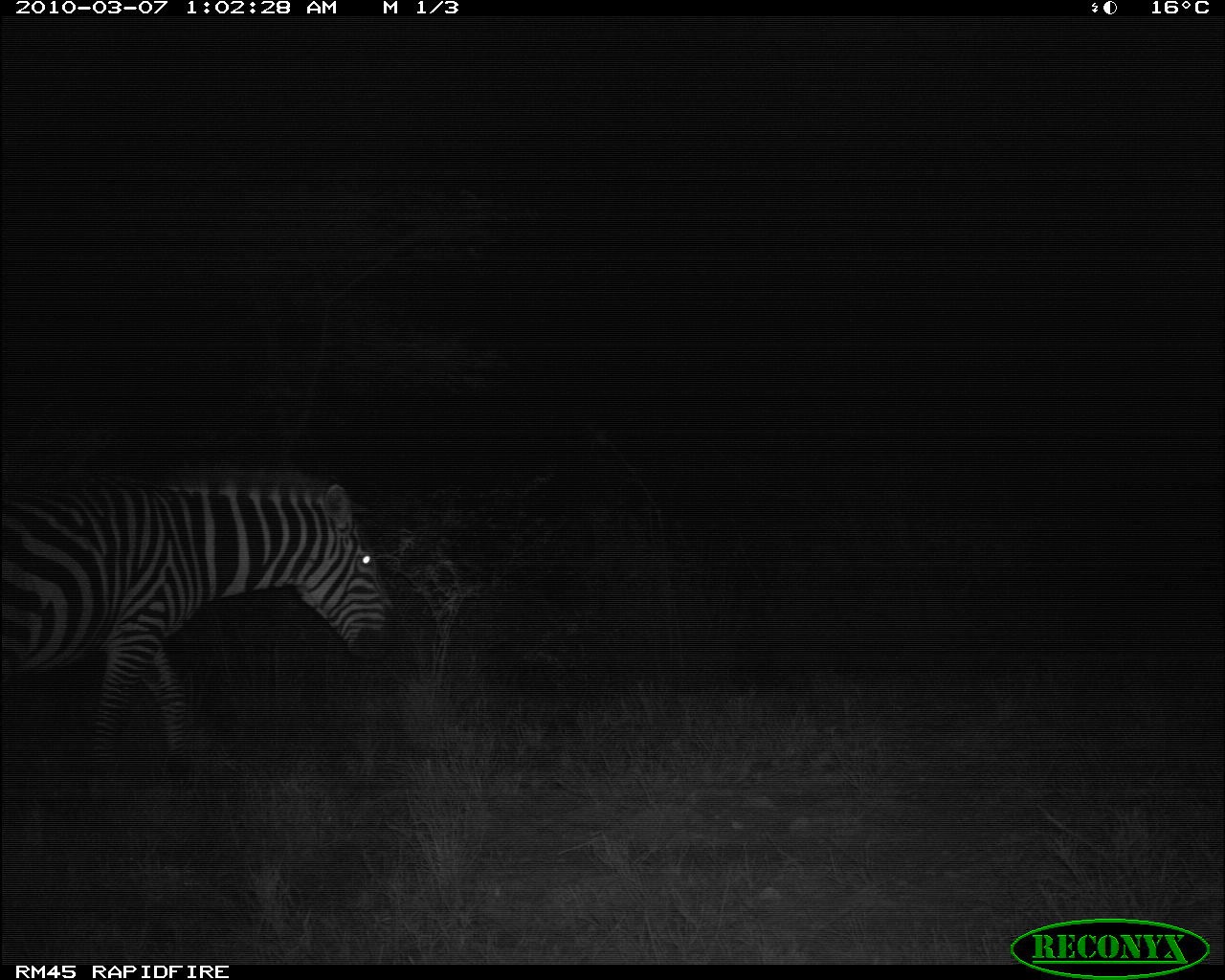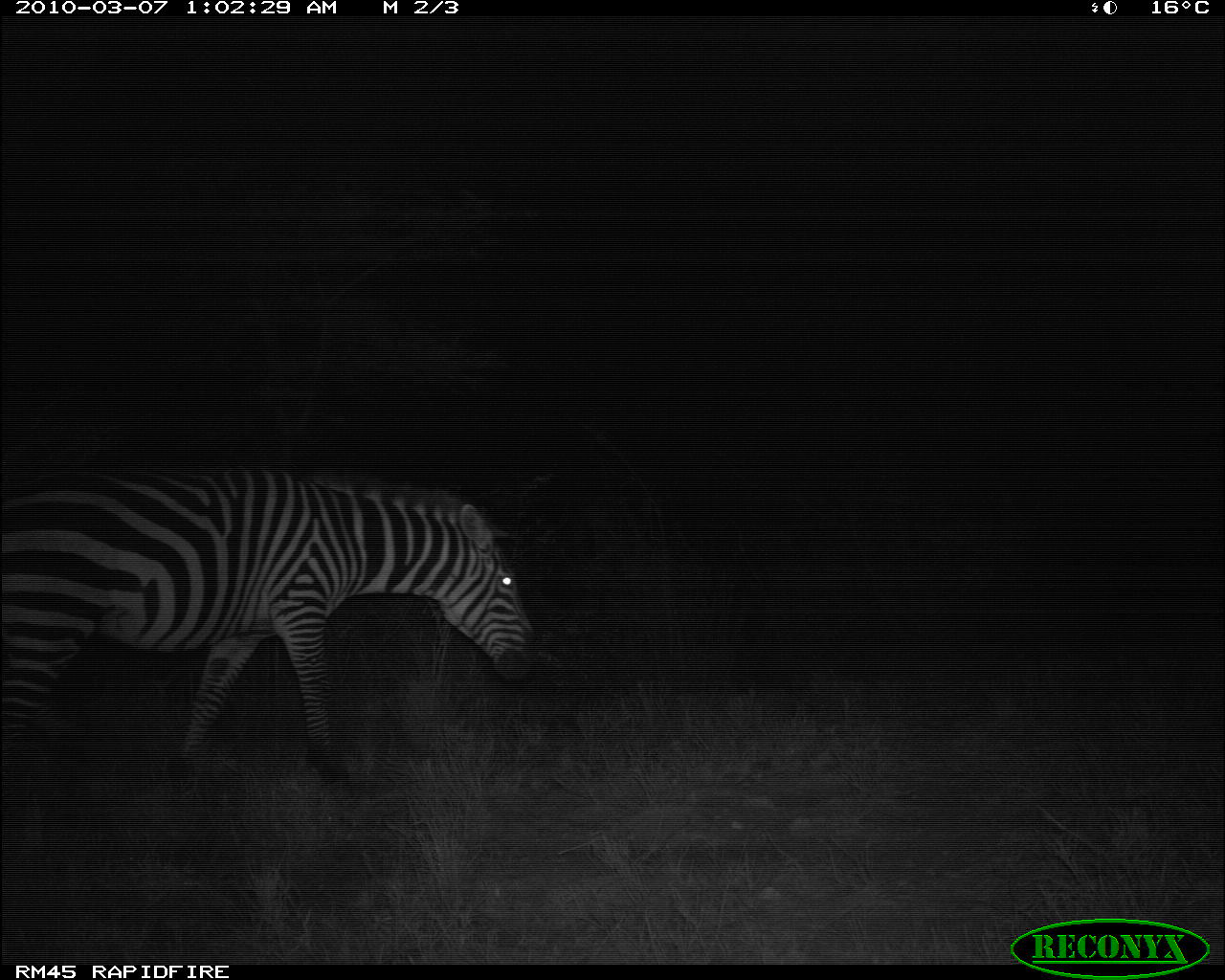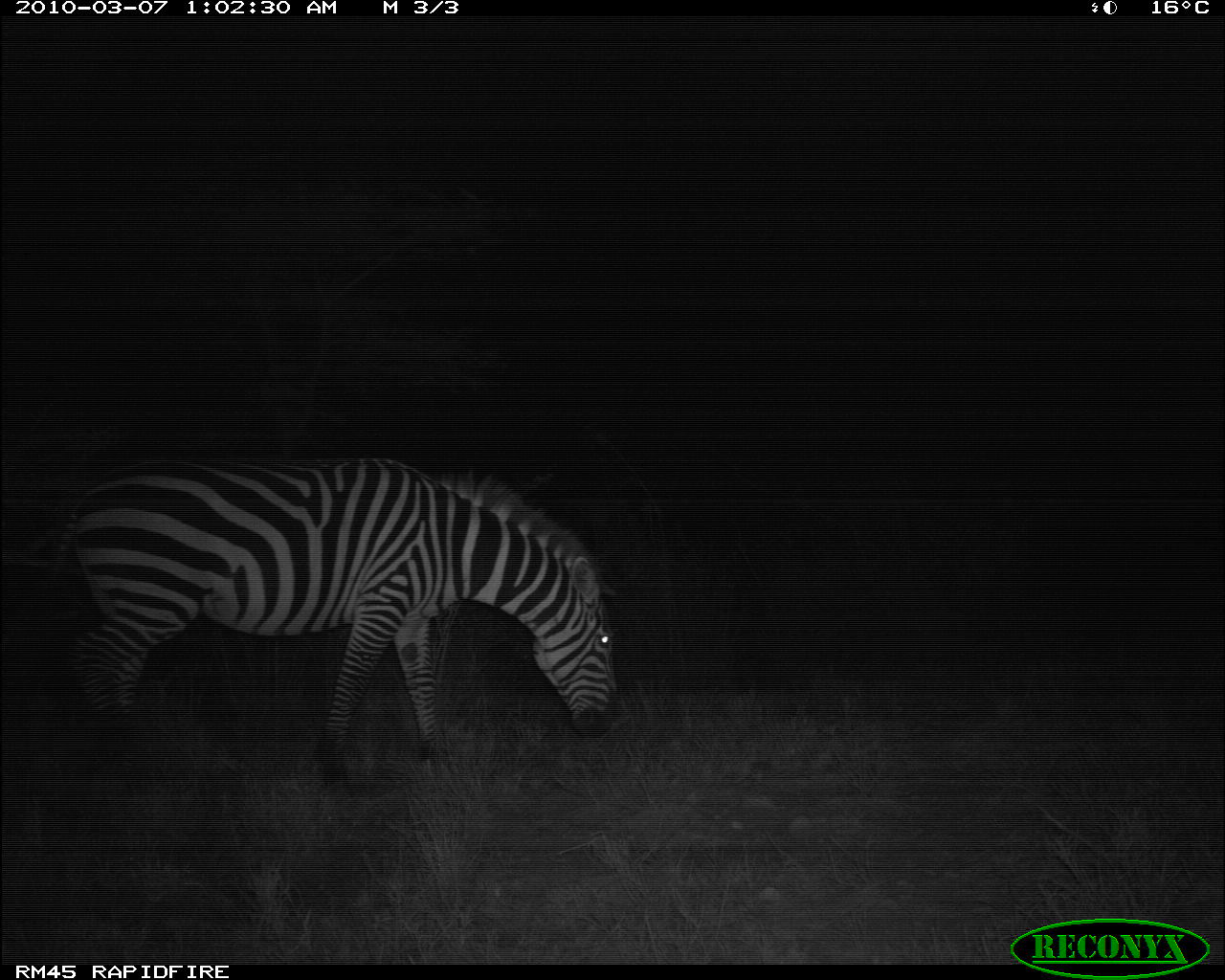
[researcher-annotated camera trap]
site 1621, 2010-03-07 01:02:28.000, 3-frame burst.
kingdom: Animalia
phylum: Chordata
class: Mammalia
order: Perissodactyla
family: Equidae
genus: Equus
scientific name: Equus quagga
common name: plains zebra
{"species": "Equus quagga (plains zebra)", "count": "1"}